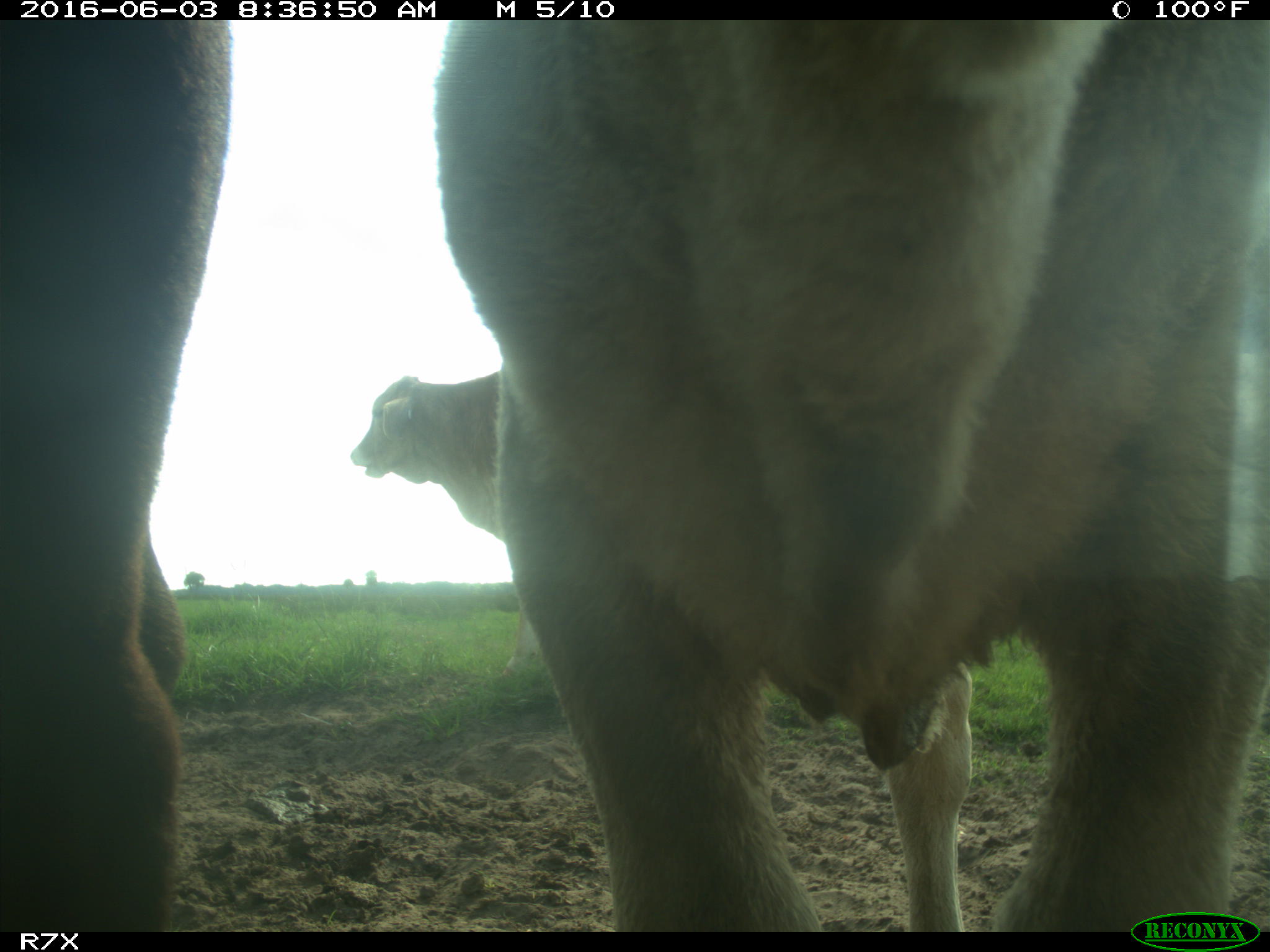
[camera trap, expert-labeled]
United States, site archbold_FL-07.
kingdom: Animalia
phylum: Chordata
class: Mammalia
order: Artiodactyla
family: Bovidae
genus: Bos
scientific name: Bos taurus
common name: domestic cow